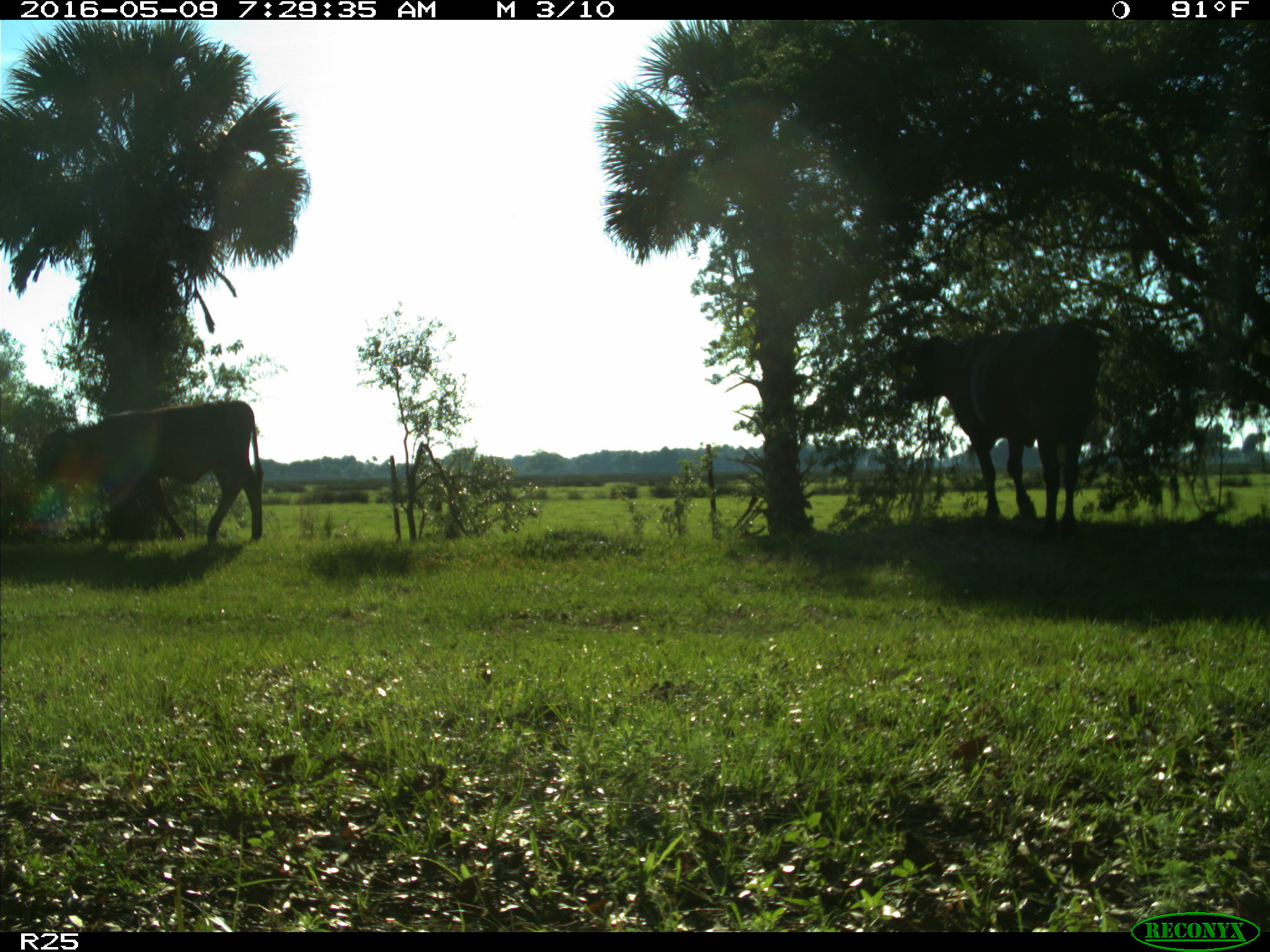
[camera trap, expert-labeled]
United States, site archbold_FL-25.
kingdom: Animalia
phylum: Chordata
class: Mammalia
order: Artiodactyla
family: Bovidae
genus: Bos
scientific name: Bos taurus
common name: domestic cow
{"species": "Bos taurus (domestic cow)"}